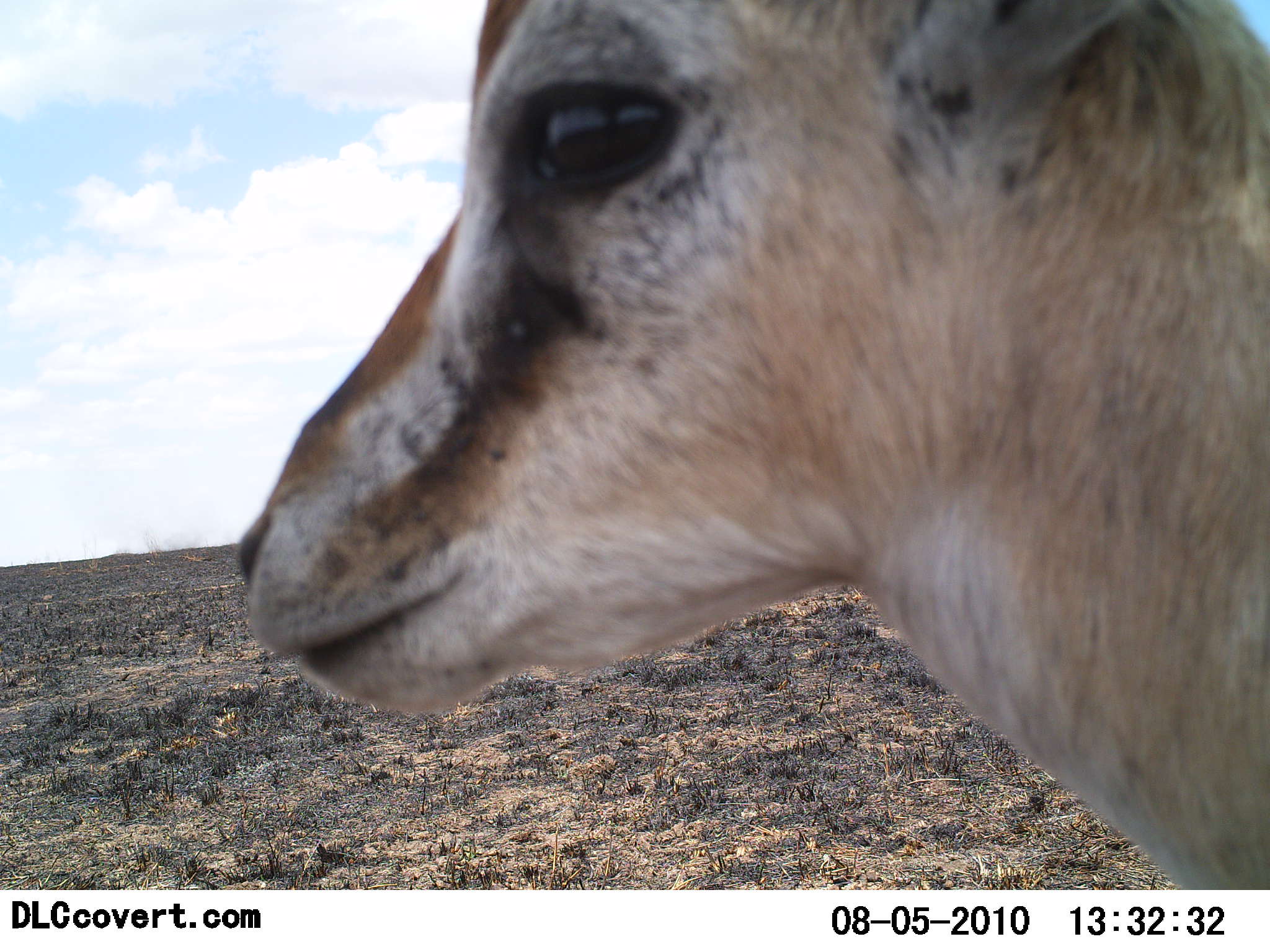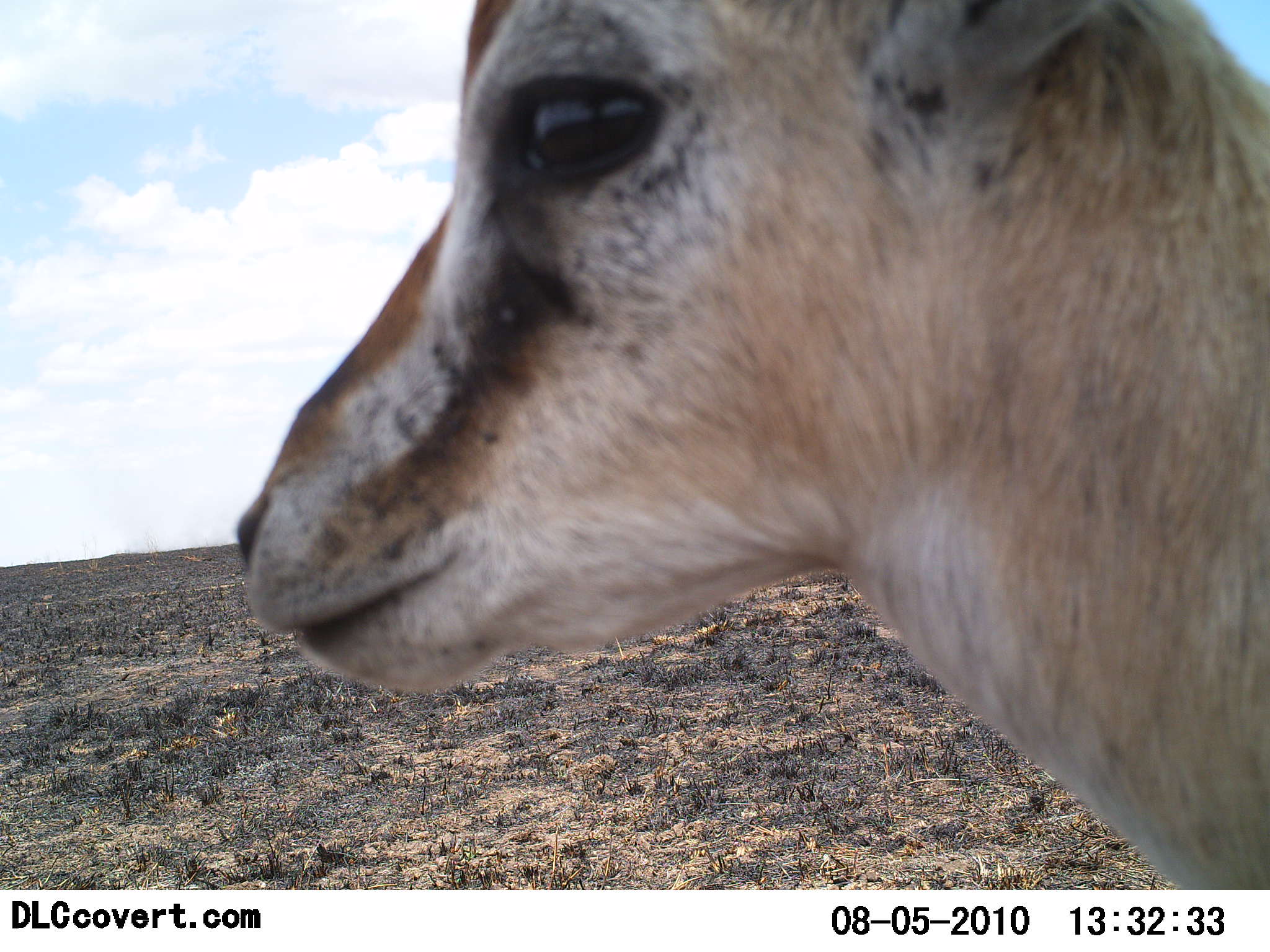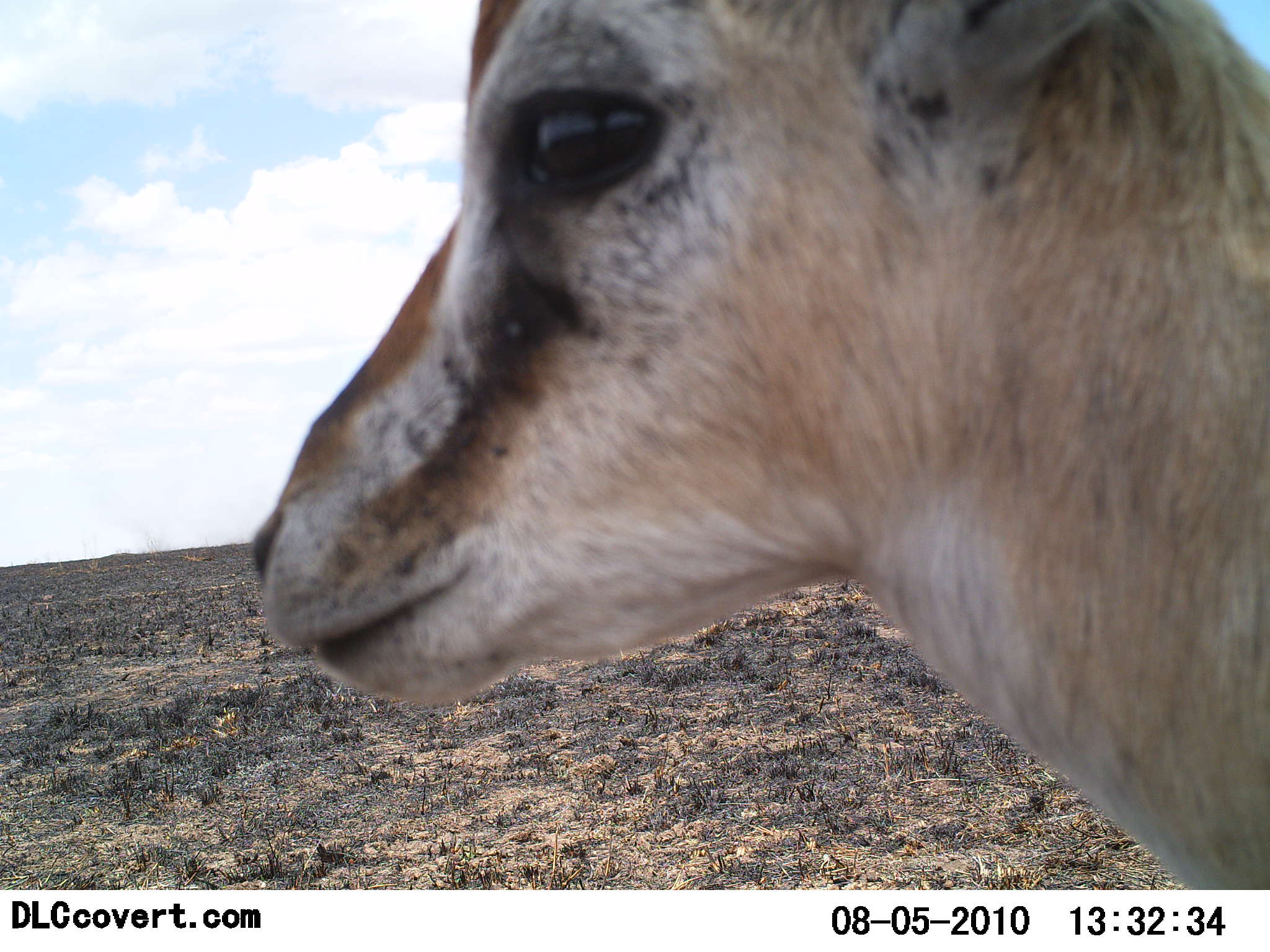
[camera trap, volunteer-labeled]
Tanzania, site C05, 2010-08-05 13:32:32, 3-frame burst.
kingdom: Animalia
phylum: Chordata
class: Mammalia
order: Artiodactyla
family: Bovidae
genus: Eudorcas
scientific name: Eudorcas thomsonii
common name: thomson's gazelle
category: gazellethomsons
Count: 1.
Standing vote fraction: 95%.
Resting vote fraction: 0%.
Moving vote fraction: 5%.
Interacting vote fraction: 11%.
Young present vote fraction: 5%.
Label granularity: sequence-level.